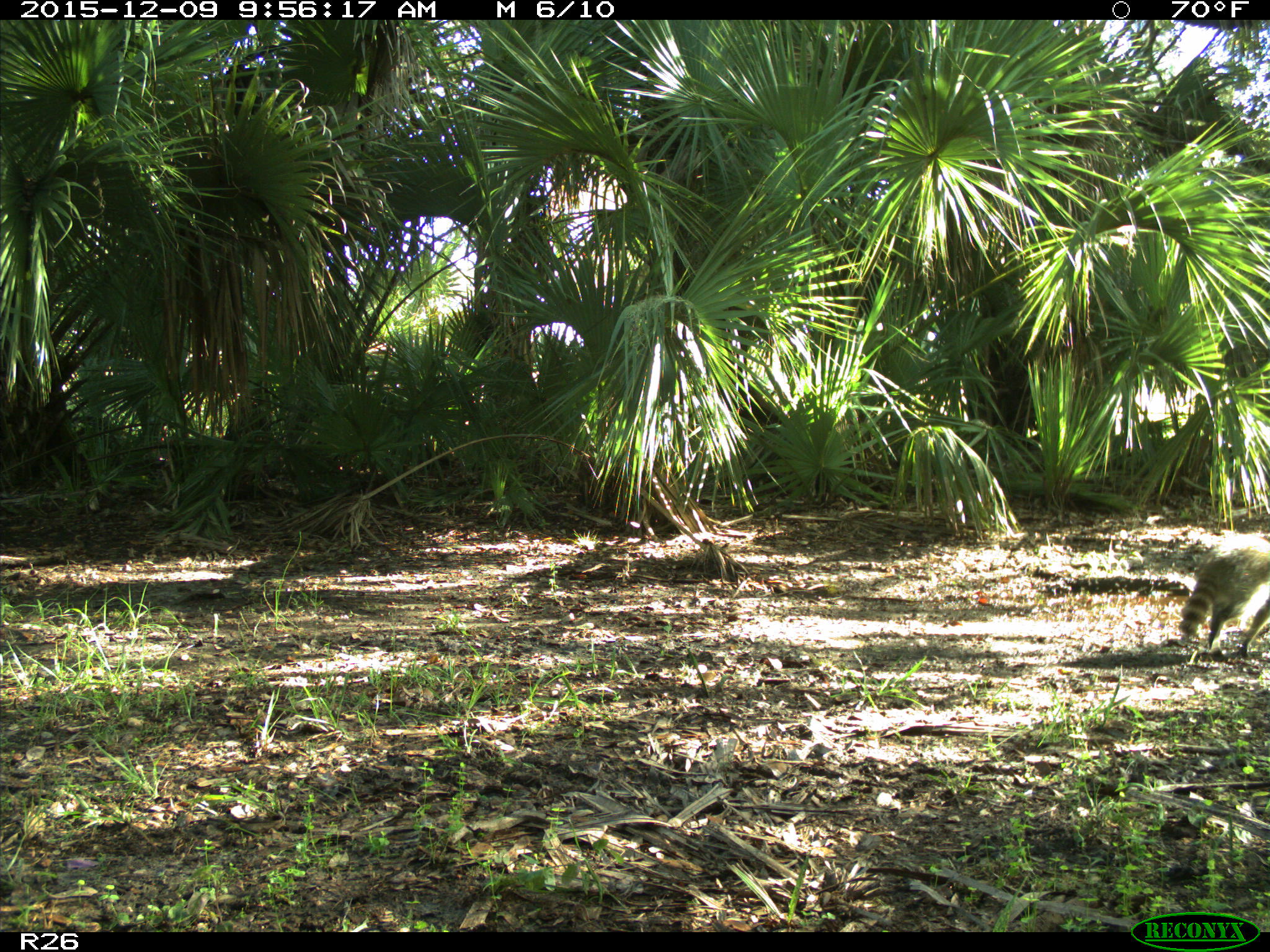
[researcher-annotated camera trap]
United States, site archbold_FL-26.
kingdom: Animalia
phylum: Chordata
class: Mammalia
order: Carnivora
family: Procyonidae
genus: Procyon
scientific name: Procyon lotor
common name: common raccoon